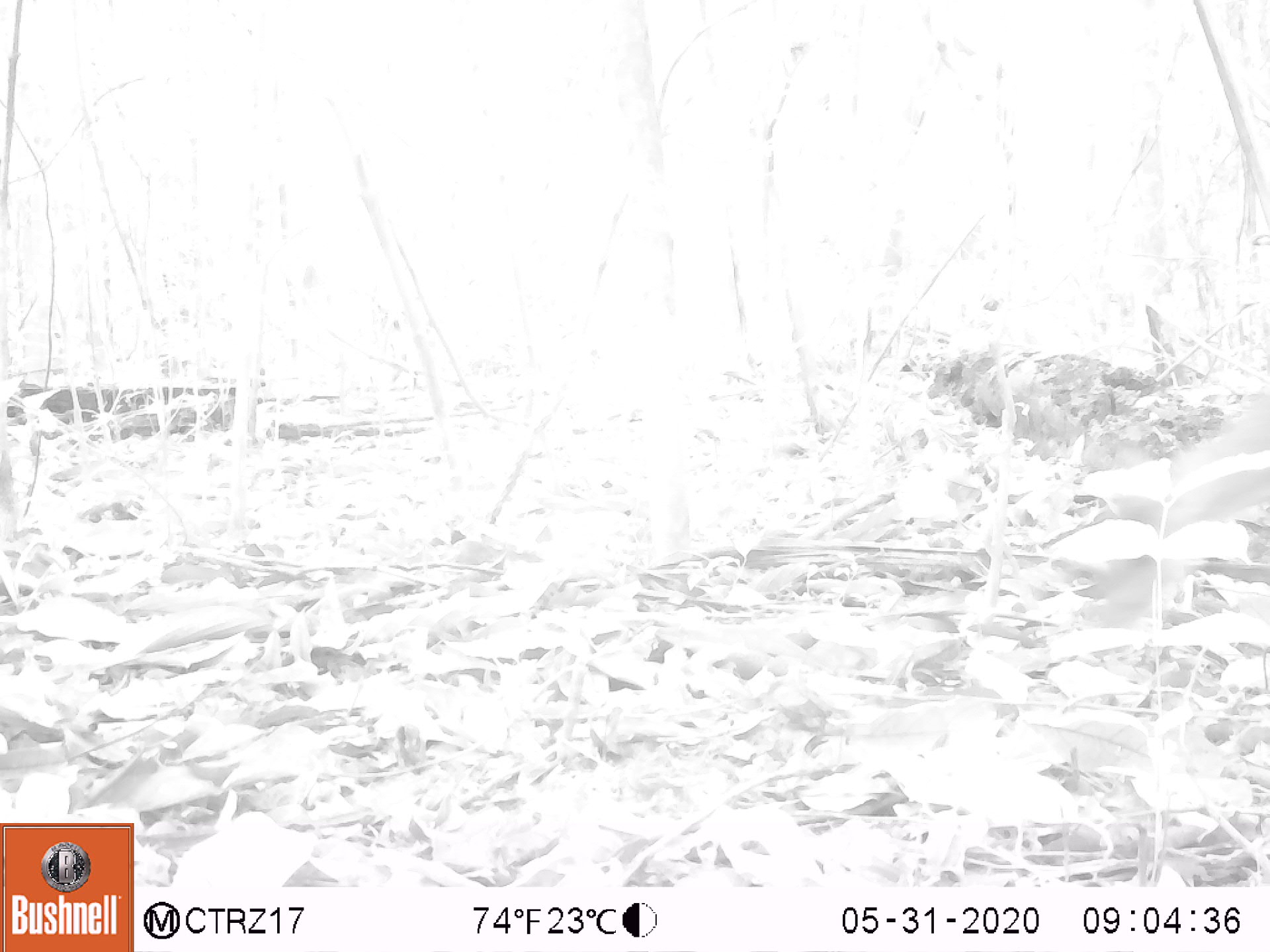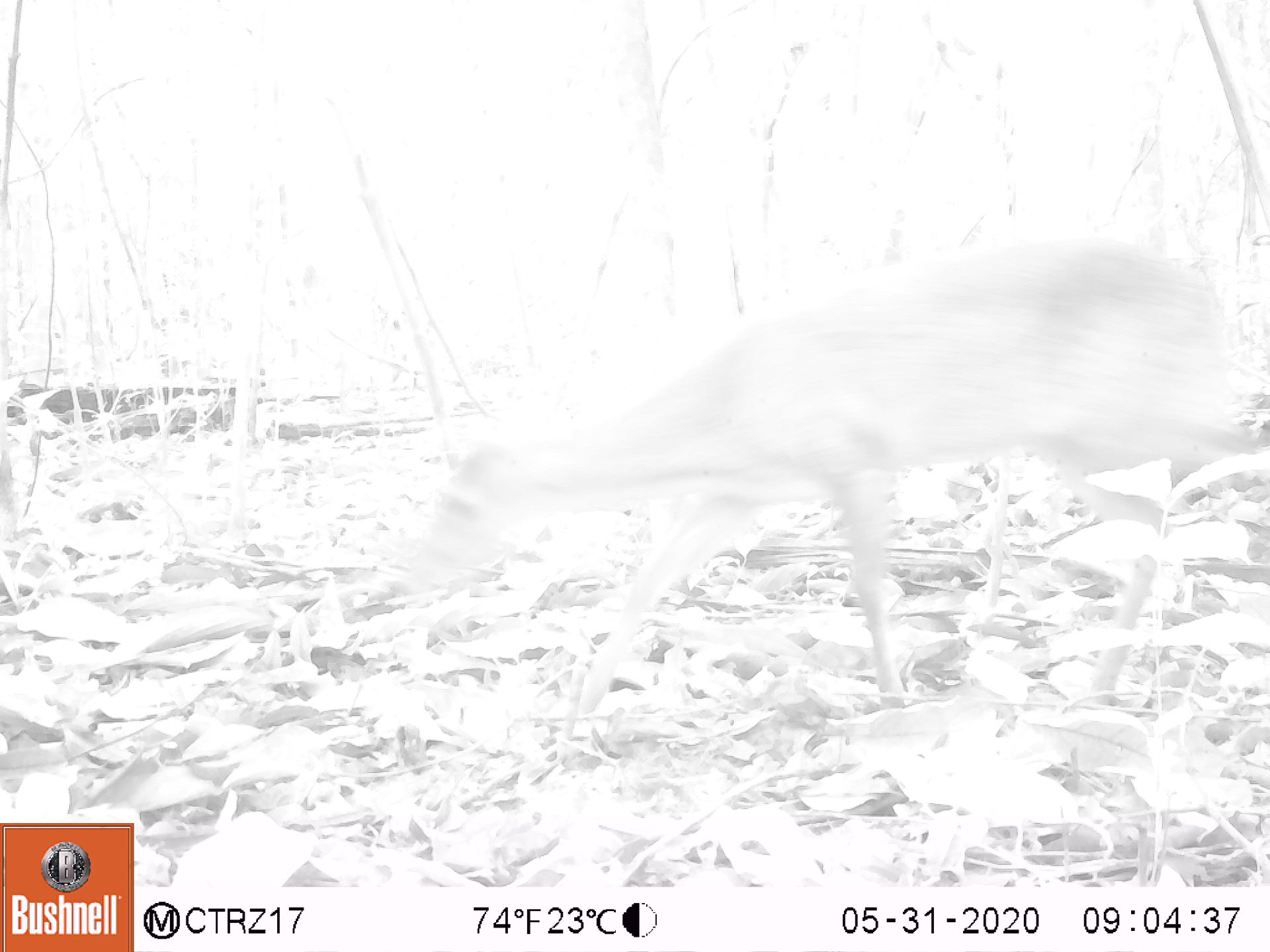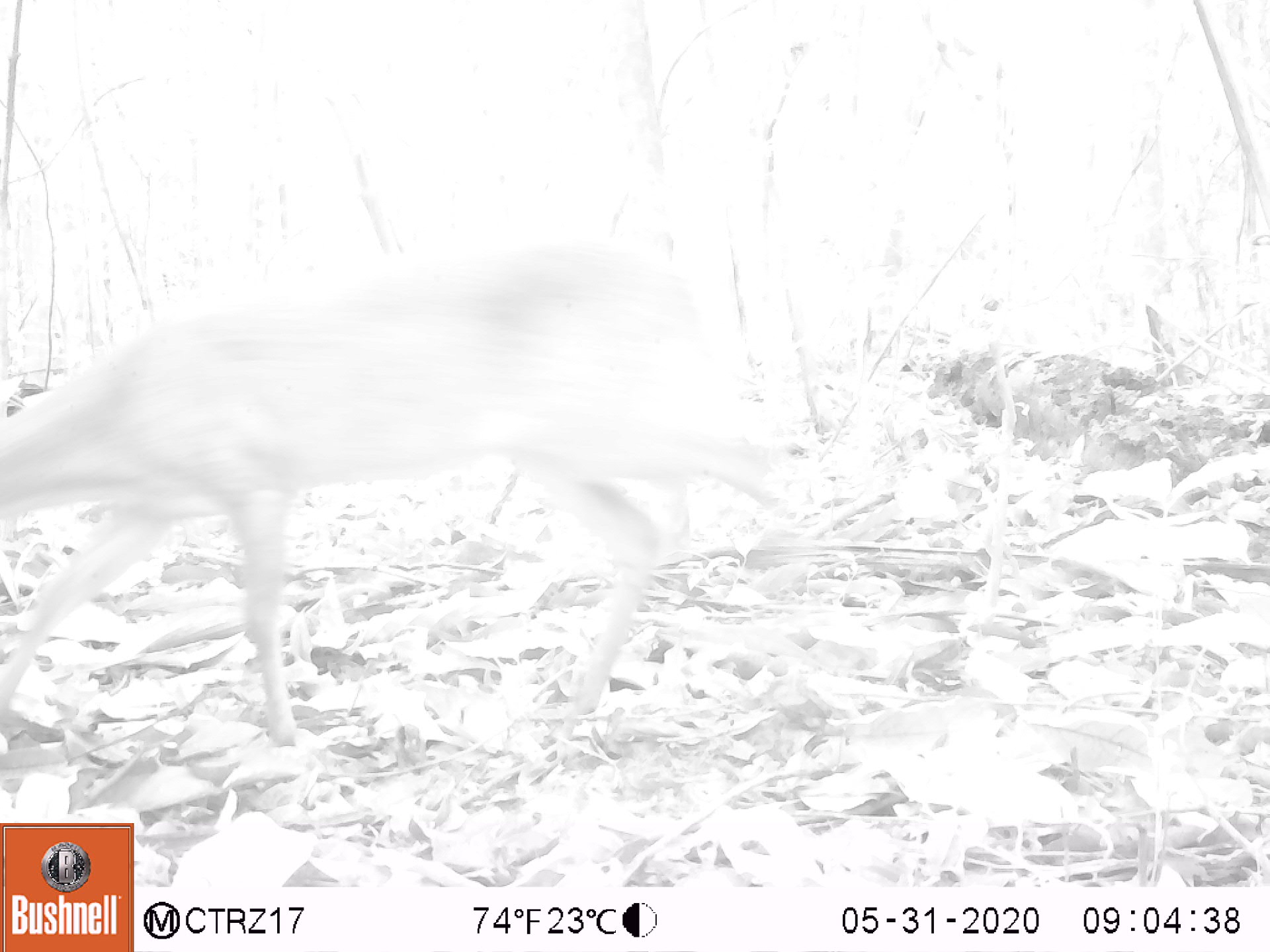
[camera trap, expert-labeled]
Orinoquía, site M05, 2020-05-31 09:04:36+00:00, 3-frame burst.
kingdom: Animalia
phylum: Chordata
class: Mammalia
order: Artiodactyla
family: Cervidae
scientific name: Cervidae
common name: deer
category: unknown cervid